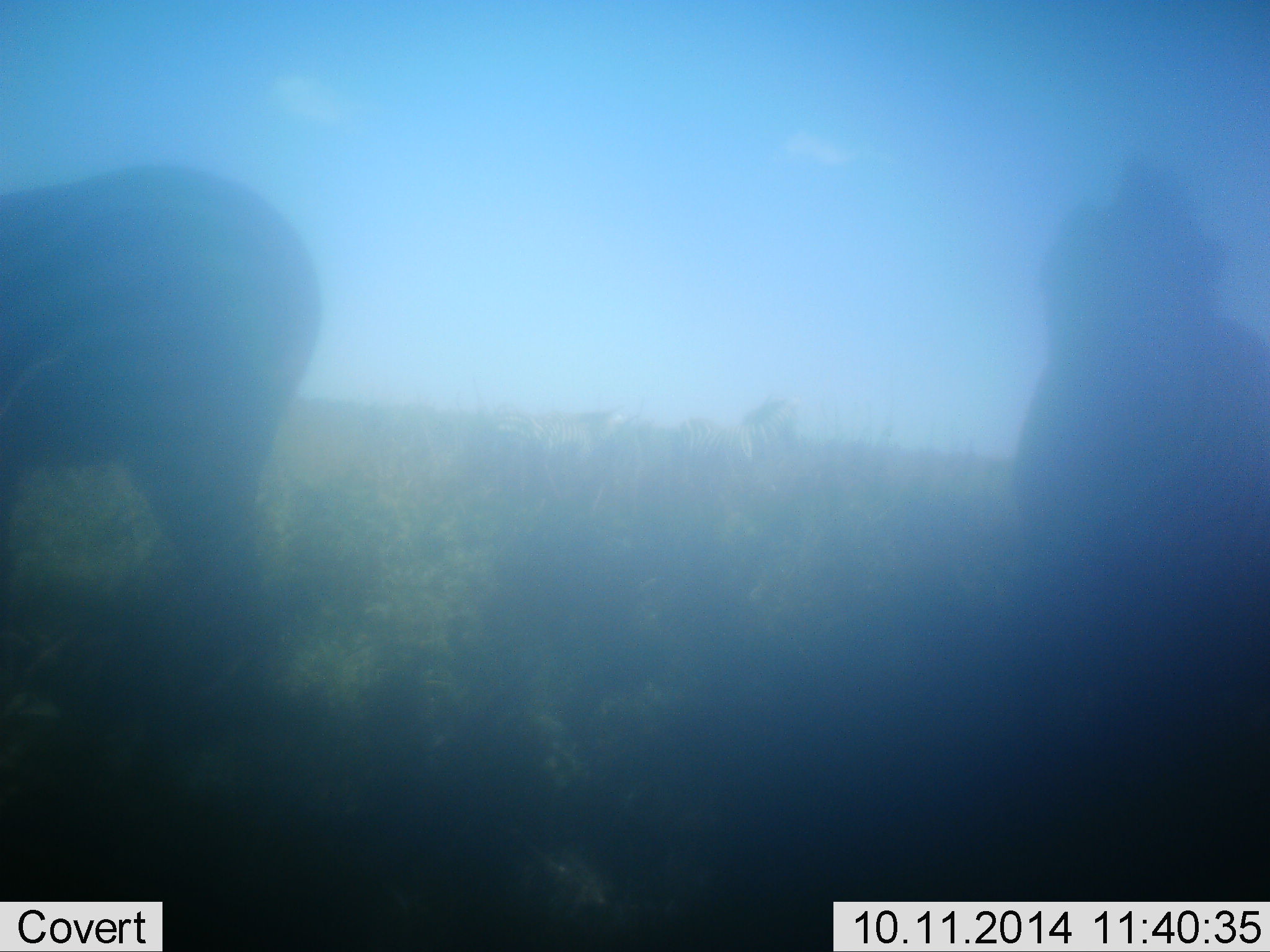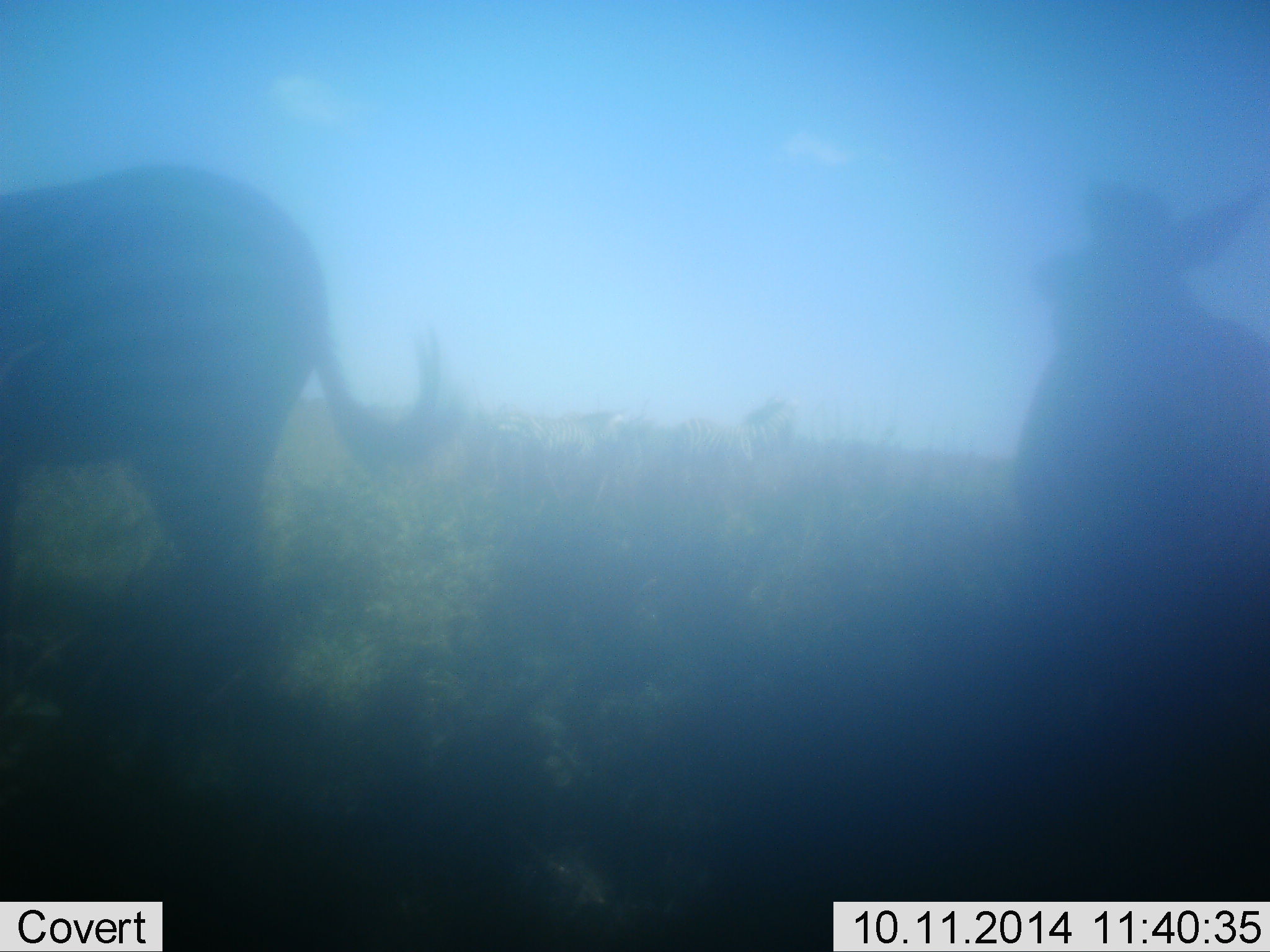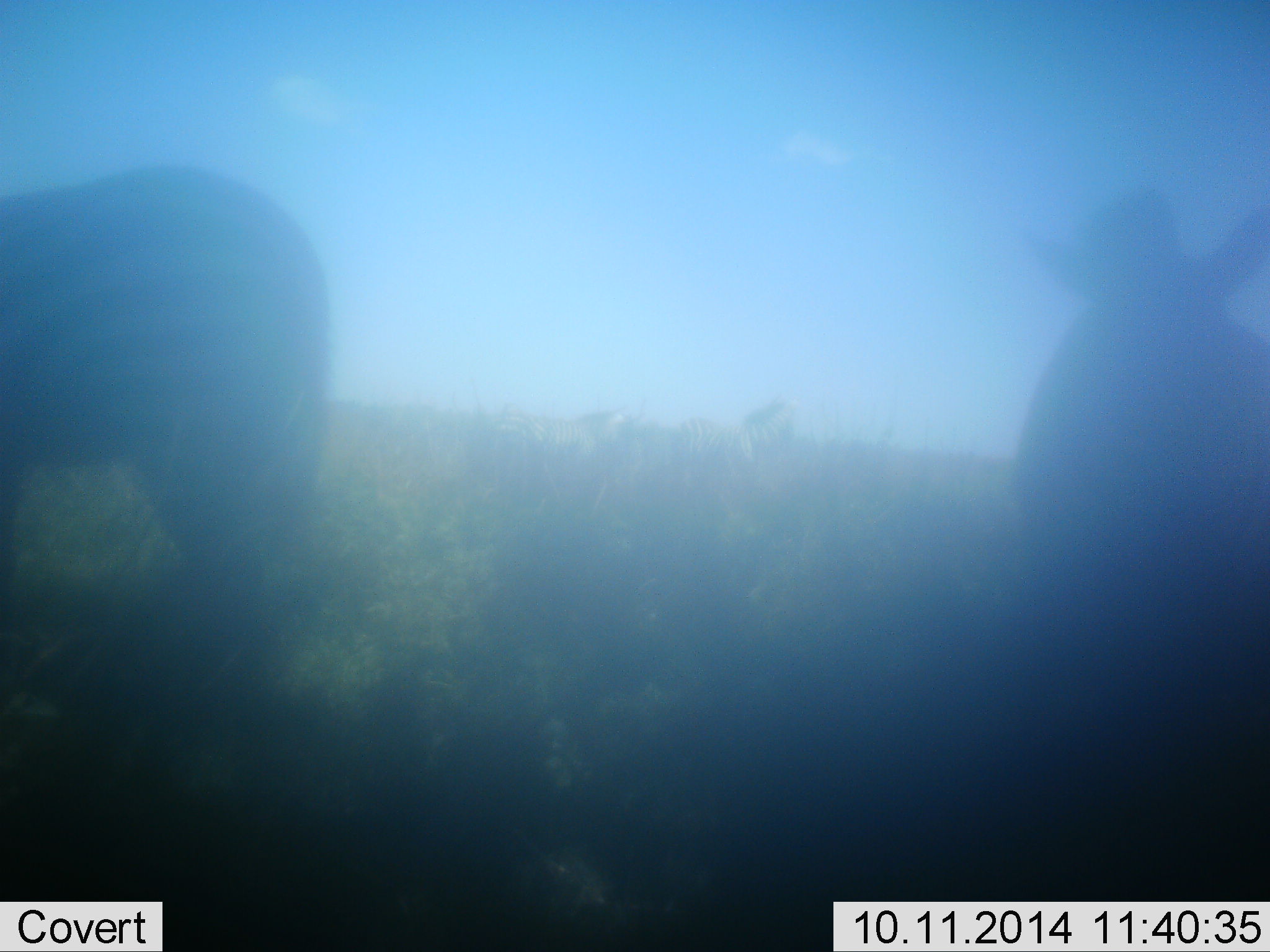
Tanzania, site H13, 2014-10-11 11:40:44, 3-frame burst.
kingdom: Animalia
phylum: Chordata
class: Mammalia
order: Perissodactyla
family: Equidae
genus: Equus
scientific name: Equus quagga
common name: plains zebra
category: zebra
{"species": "zebra (plains zebra) (Equus quagga)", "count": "2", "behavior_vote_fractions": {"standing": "90%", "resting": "0%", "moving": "30%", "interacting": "0%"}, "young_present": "0%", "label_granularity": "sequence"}